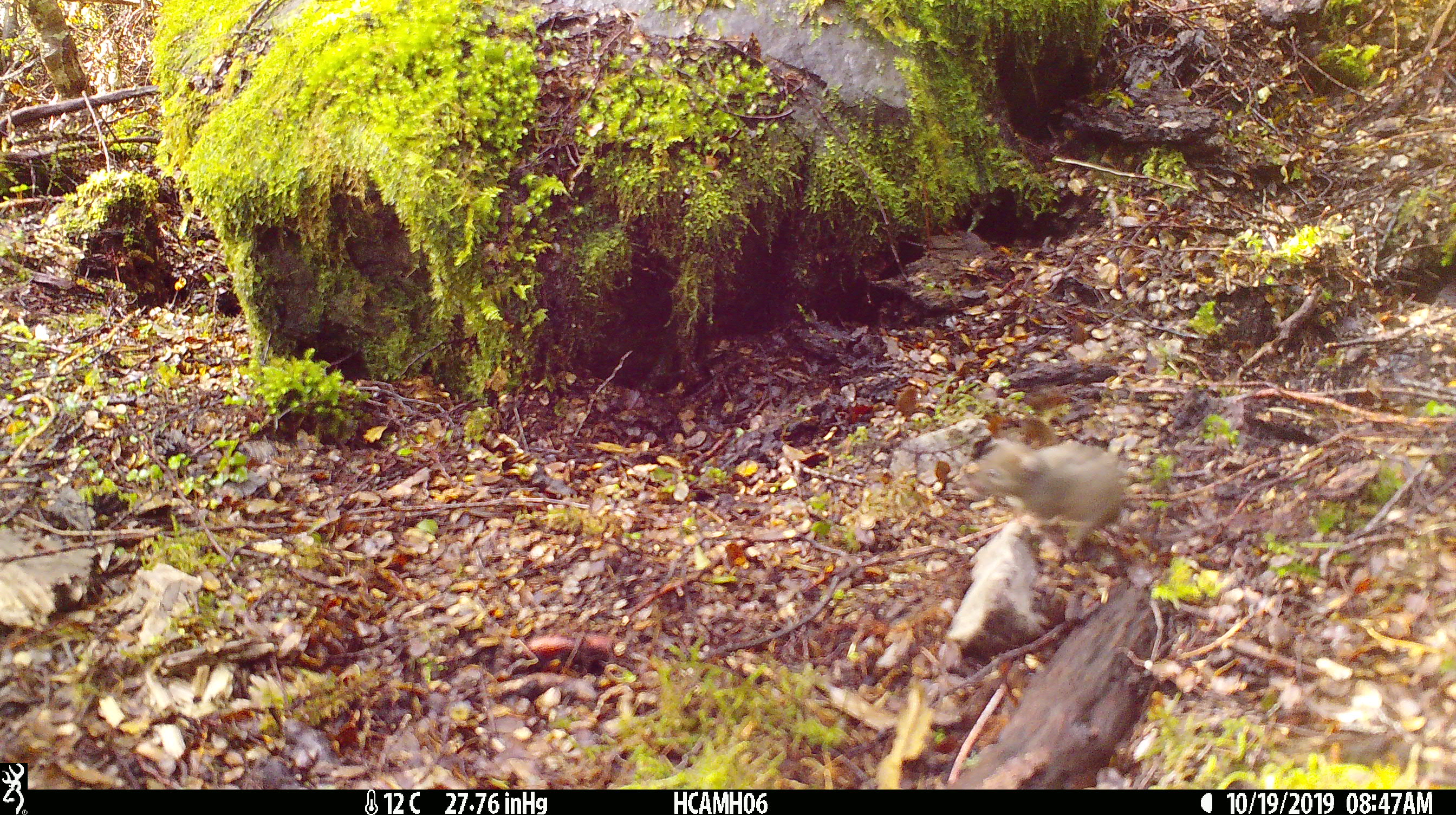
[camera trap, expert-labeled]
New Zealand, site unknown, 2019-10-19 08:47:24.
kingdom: Animalia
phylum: Chordata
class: Mammalia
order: Rodentia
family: Muridae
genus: Mus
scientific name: Mus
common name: mouse